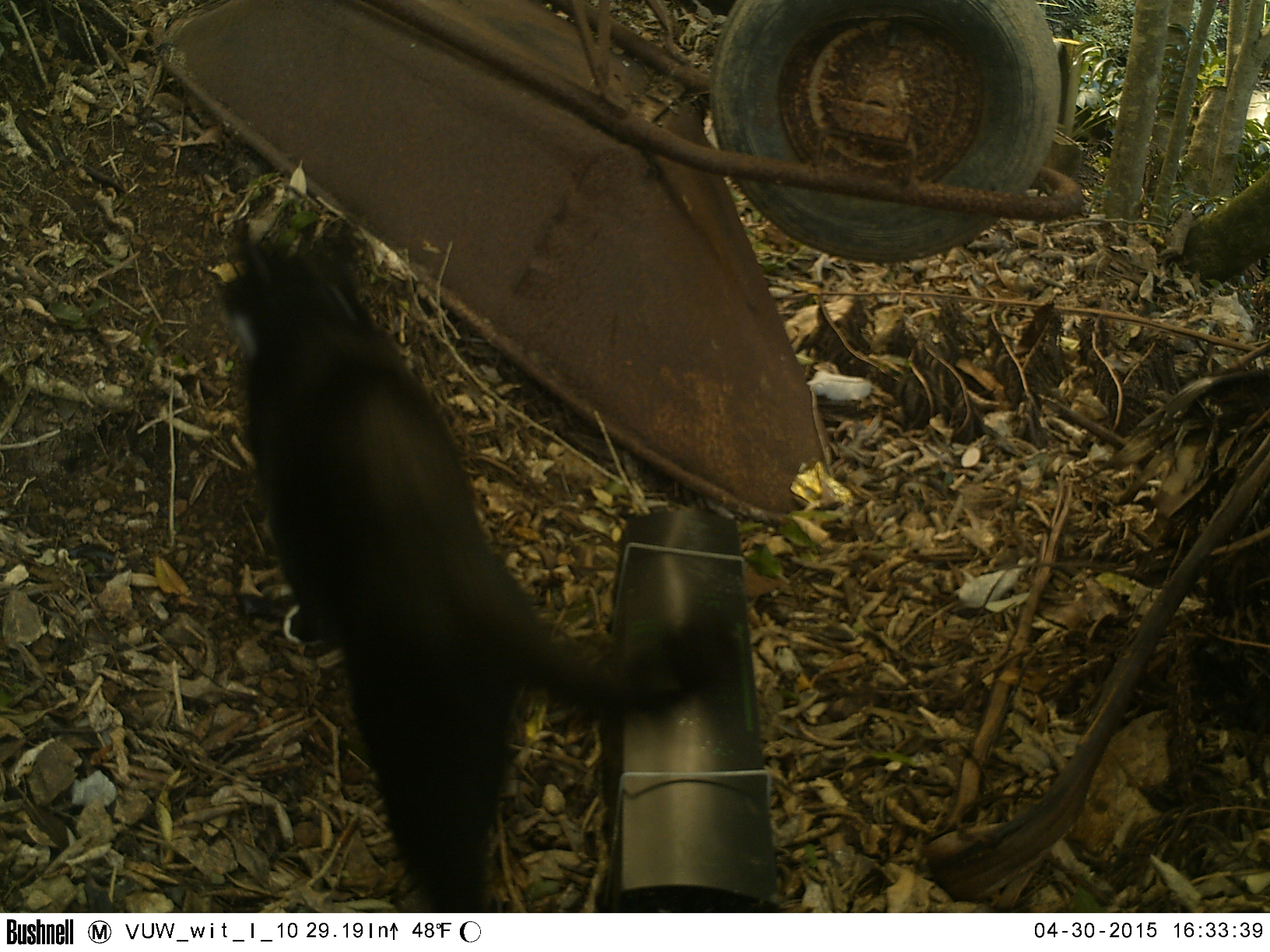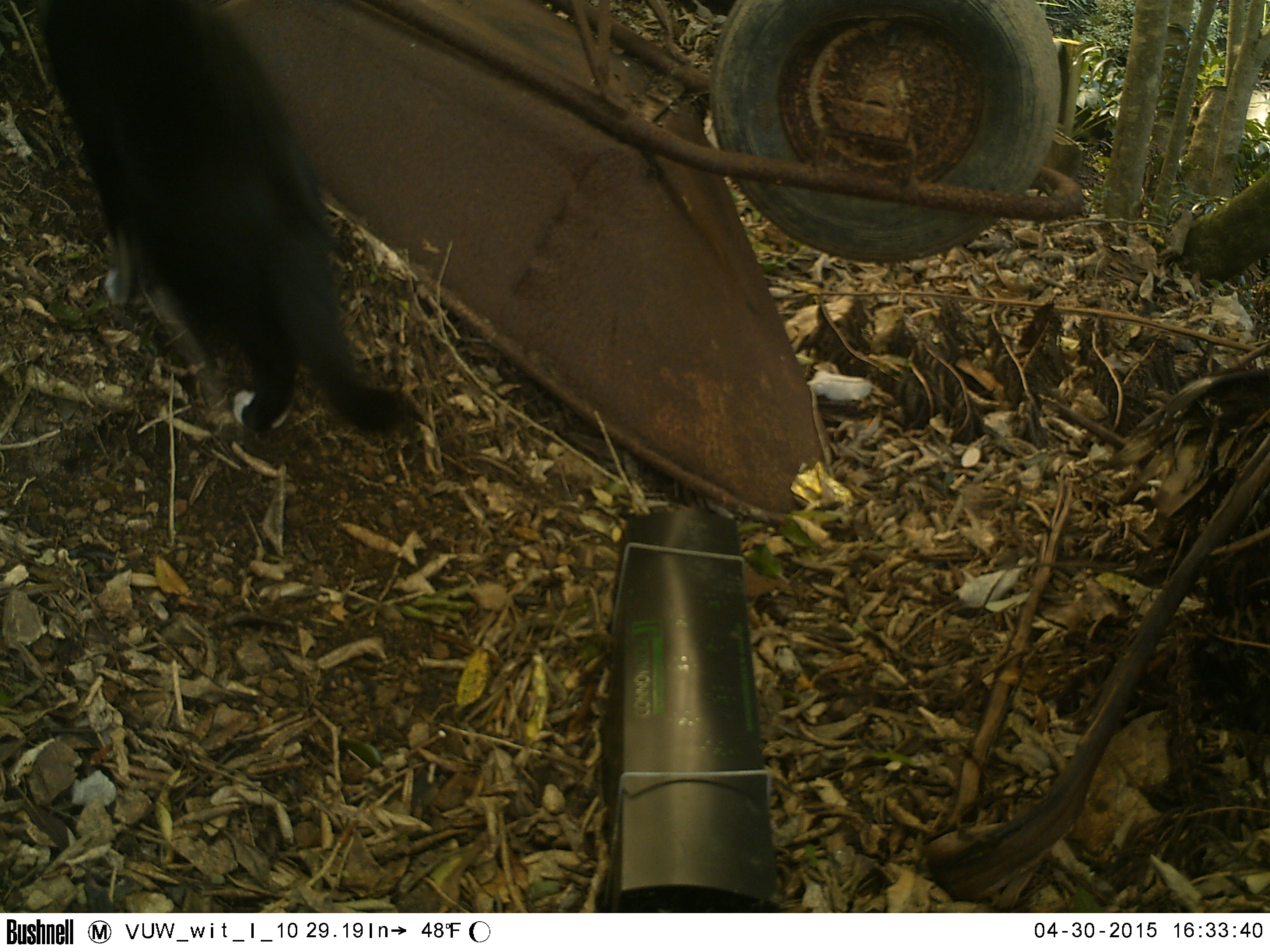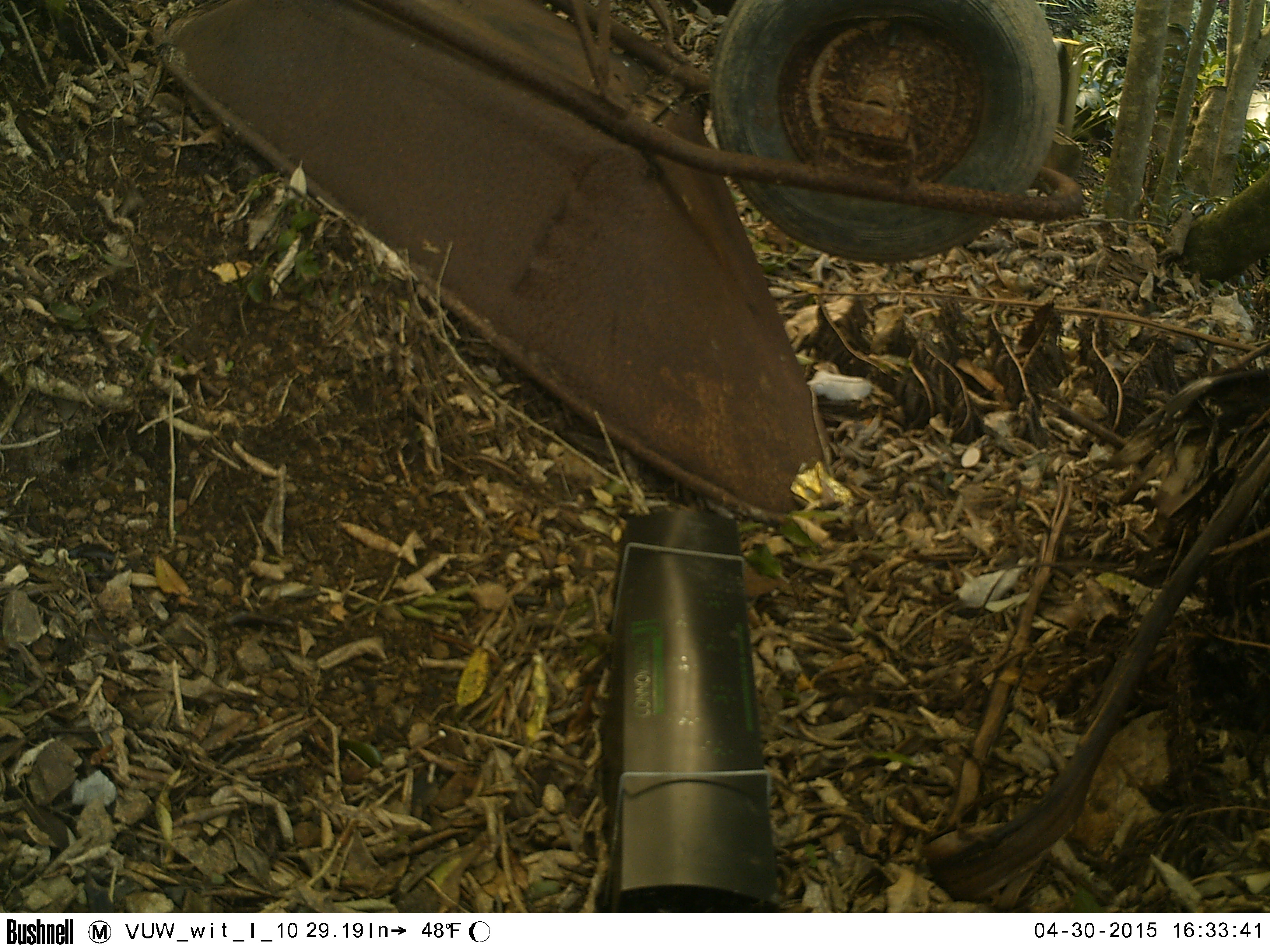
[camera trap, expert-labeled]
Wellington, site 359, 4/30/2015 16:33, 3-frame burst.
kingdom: Animalia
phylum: Chordata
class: Mammalia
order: Carnivora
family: Felidae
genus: Felis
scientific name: Felis catus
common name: cat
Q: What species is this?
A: Cat (Felis catus).